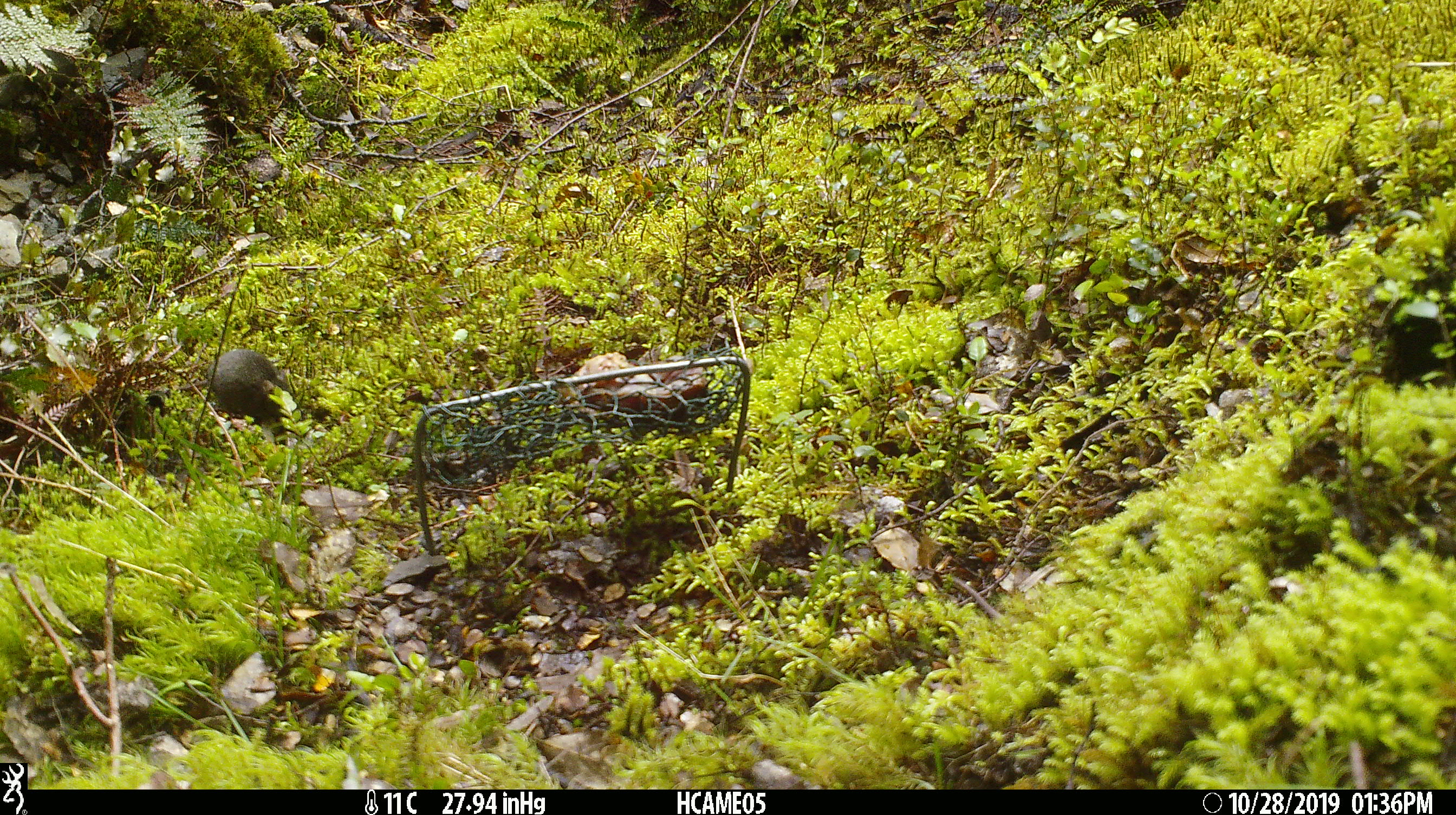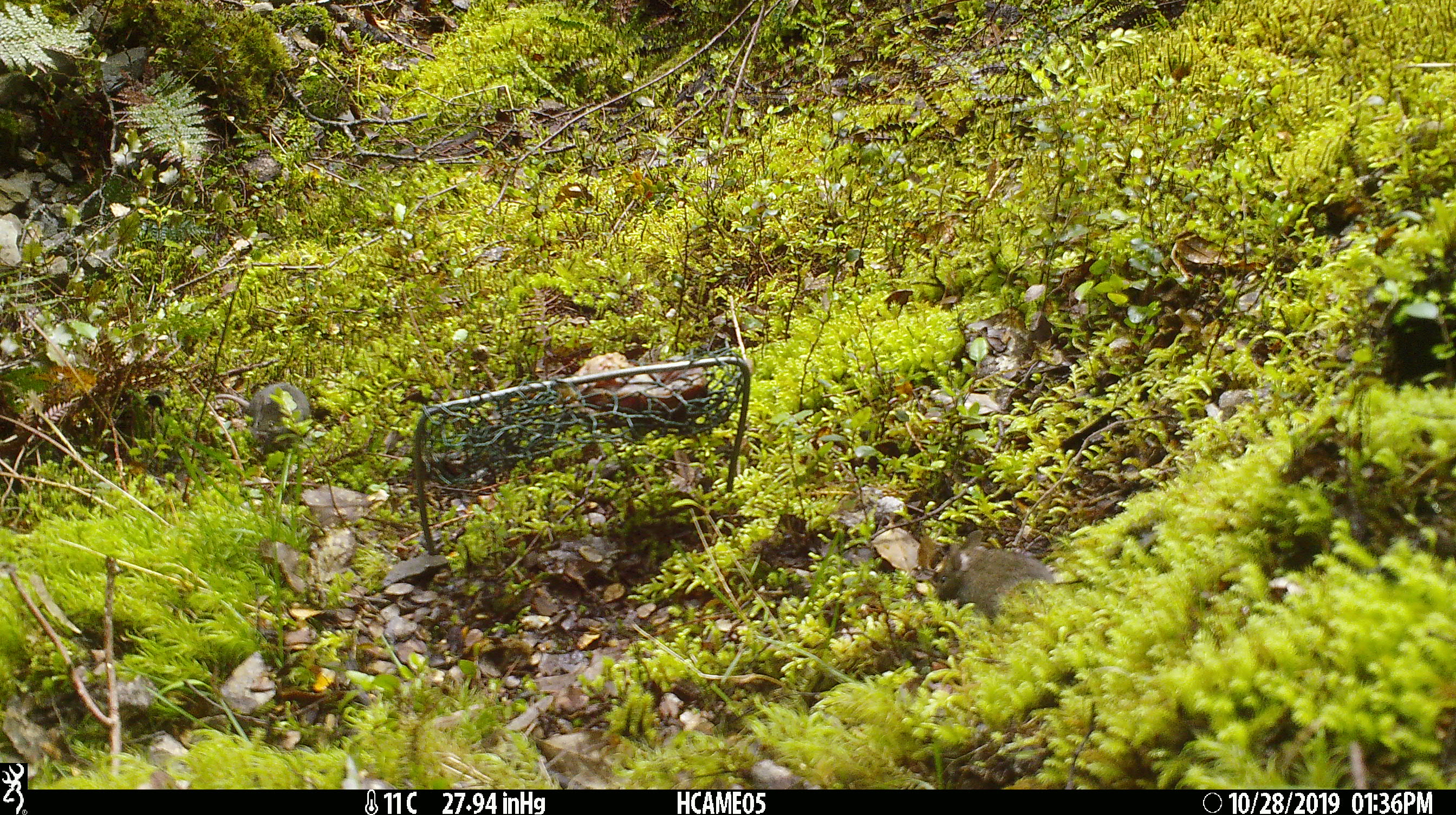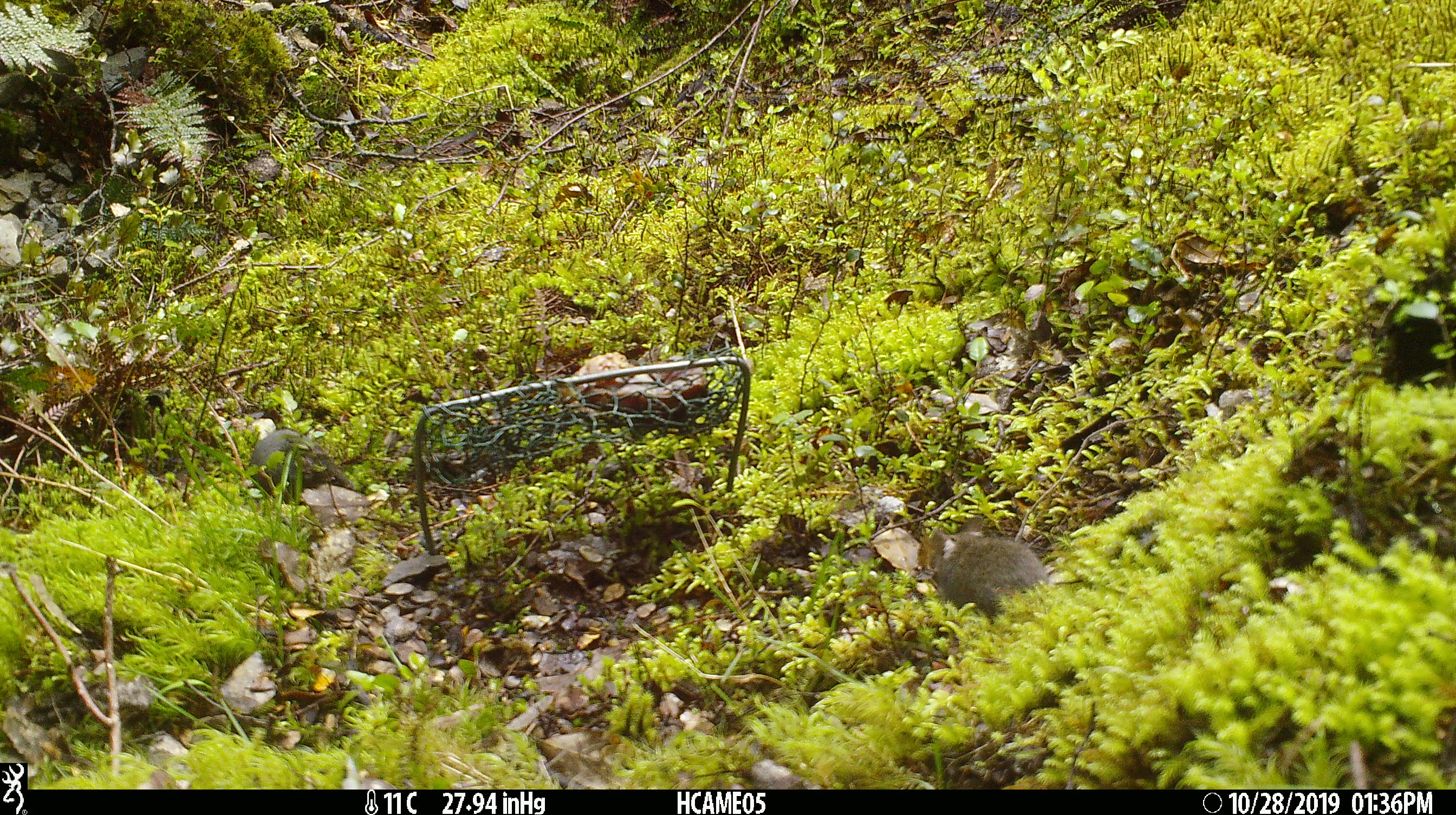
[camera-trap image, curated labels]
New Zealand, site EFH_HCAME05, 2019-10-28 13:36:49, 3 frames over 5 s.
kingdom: Animalia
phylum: Chordata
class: Mammalia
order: Rodentia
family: Muridae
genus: Mus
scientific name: Mus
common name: mouse